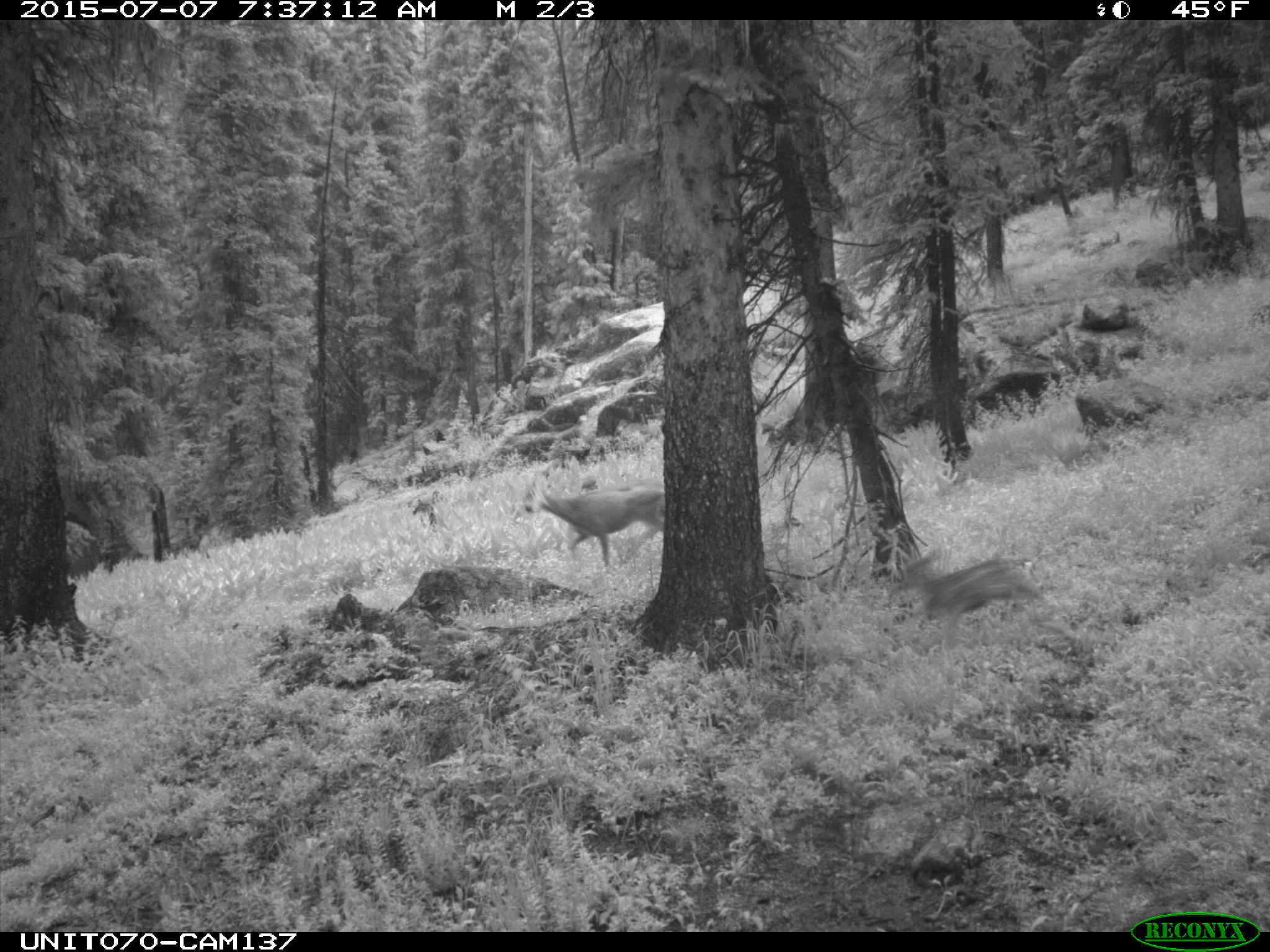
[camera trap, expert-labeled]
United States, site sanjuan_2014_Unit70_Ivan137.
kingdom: Animalia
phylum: Chordata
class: Mammalia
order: Artiodactyla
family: Cervidae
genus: Odocoileus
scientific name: Odocoileus hemionus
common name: mule deer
Odocoileus hemionus (mule deer).